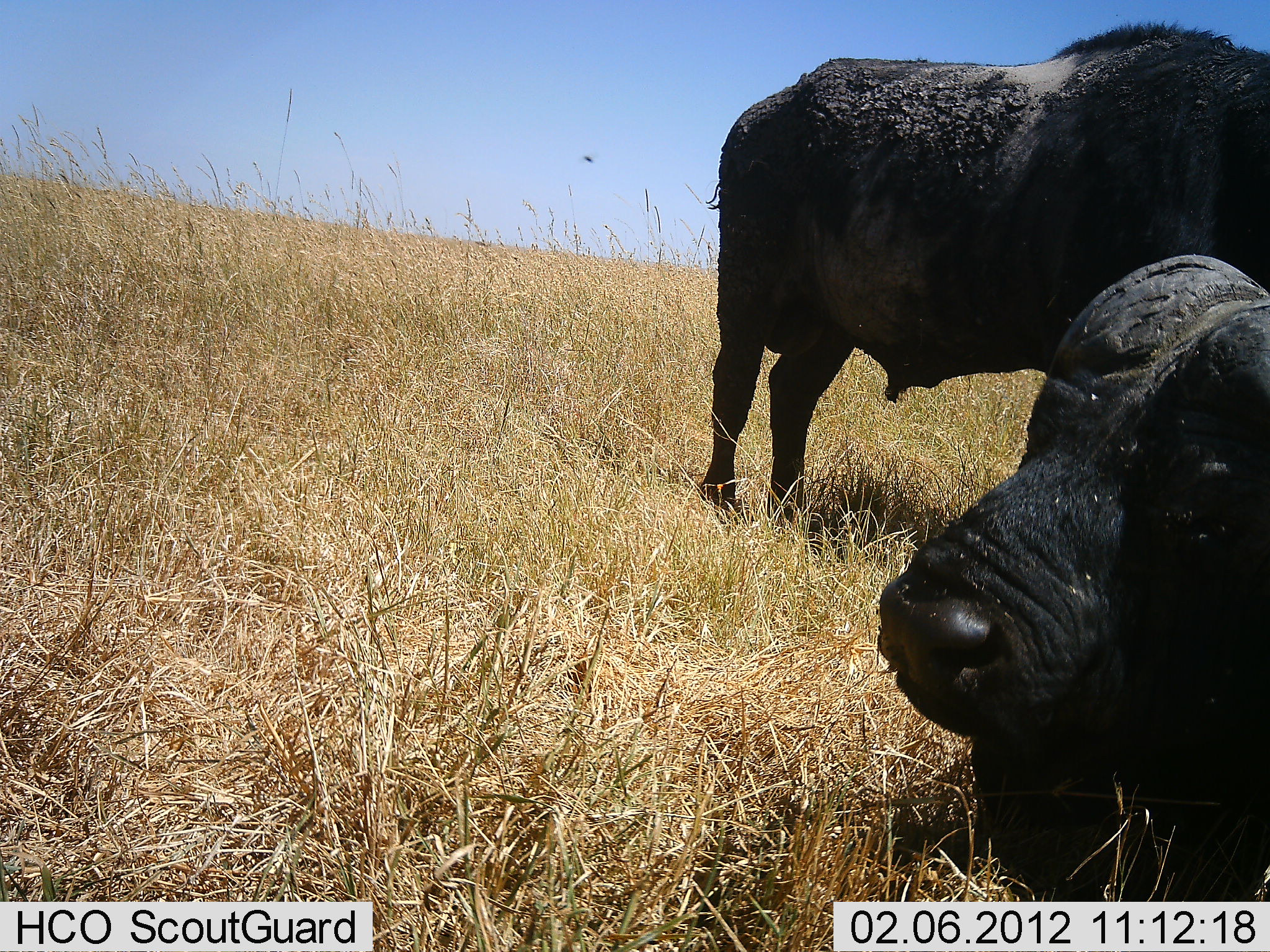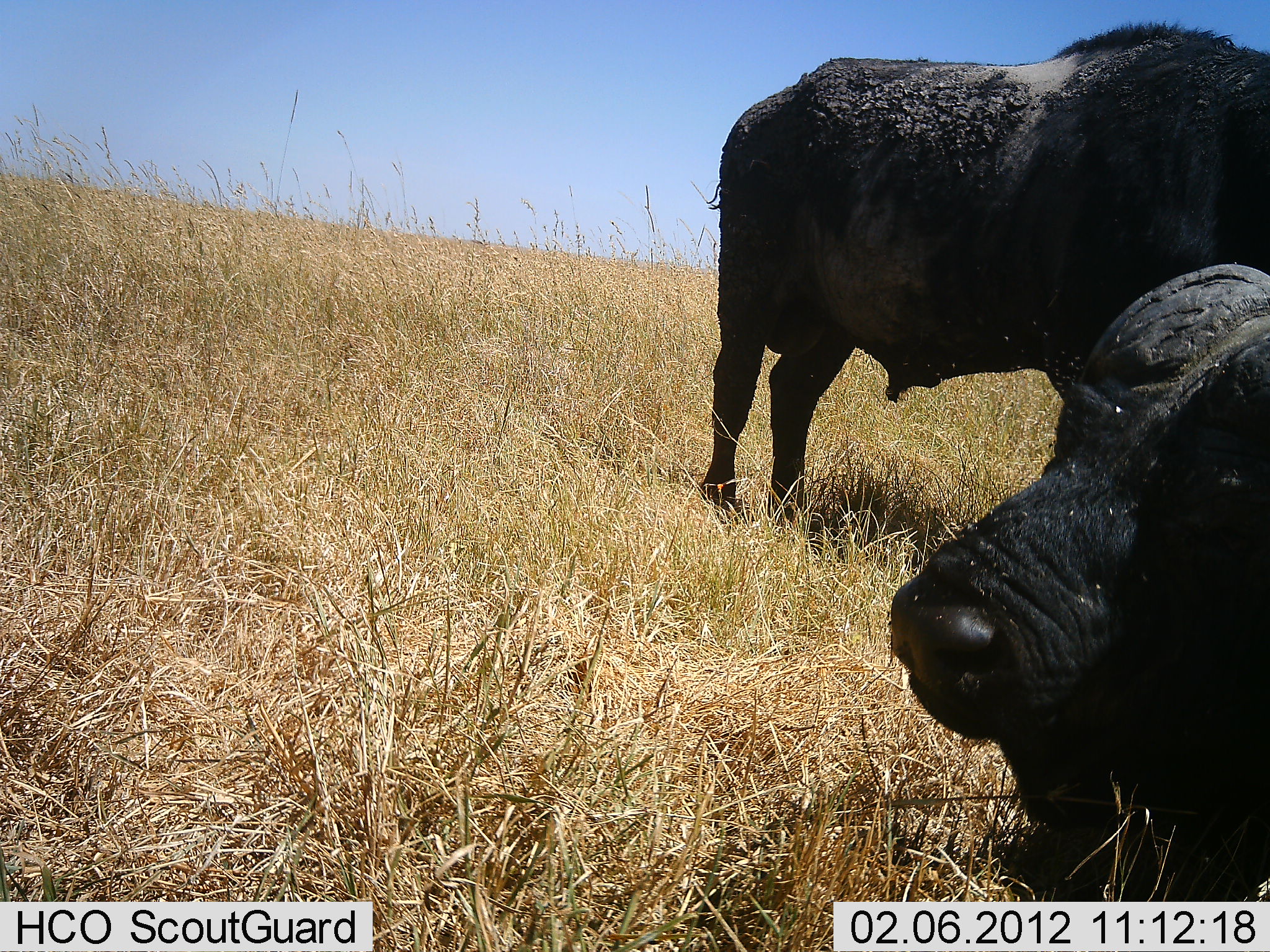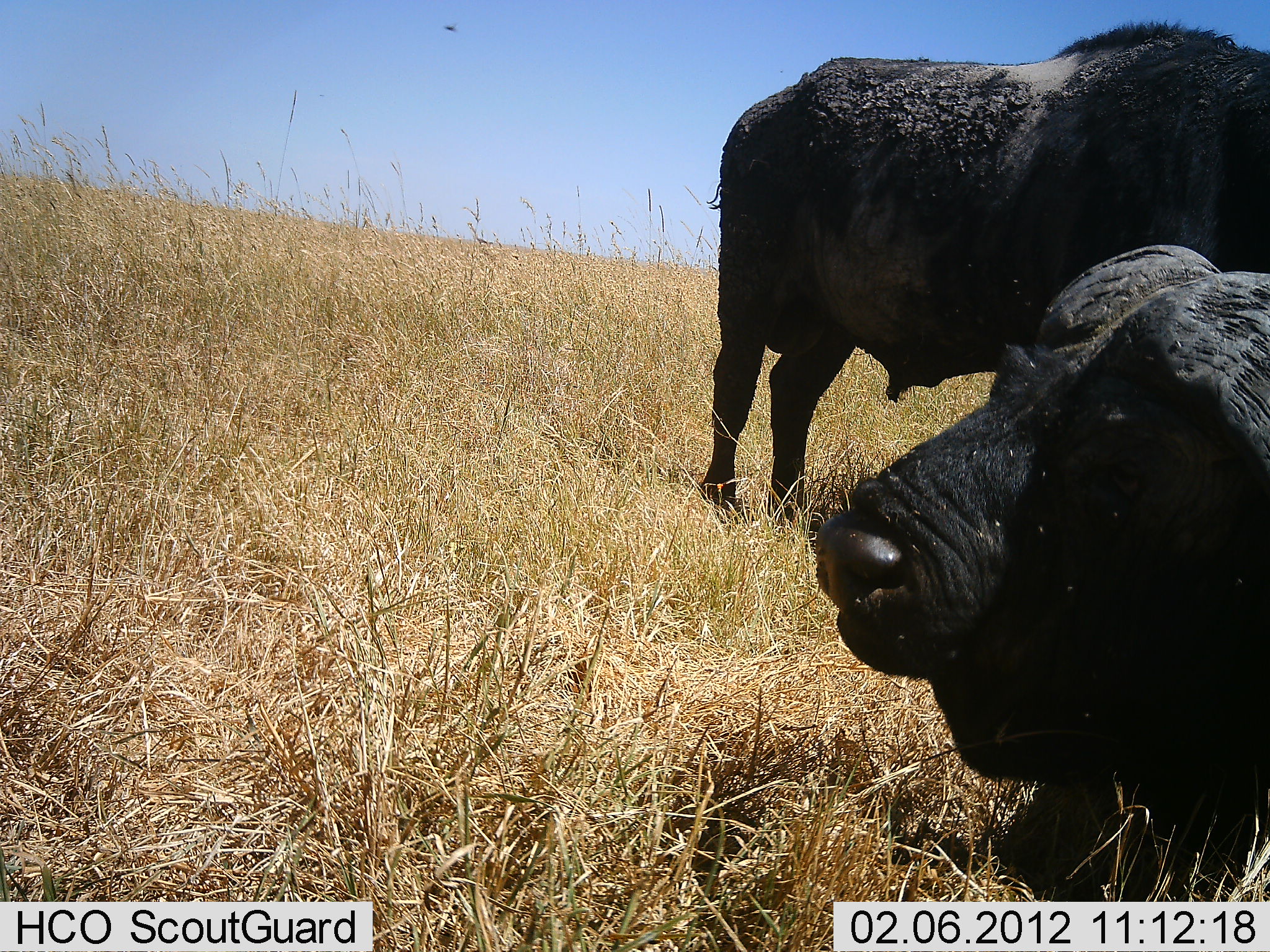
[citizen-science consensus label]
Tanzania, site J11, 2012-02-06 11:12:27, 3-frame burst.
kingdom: Animalia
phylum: Chordata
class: Mammalia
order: Artiodactyla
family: Bovidae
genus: Syncerus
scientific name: Syncerus caffer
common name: cape buffalo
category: buffalo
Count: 2.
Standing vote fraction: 77%.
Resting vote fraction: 85%.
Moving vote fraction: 8%.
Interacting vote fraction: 4%.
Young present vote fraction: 0%.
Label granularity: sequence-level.